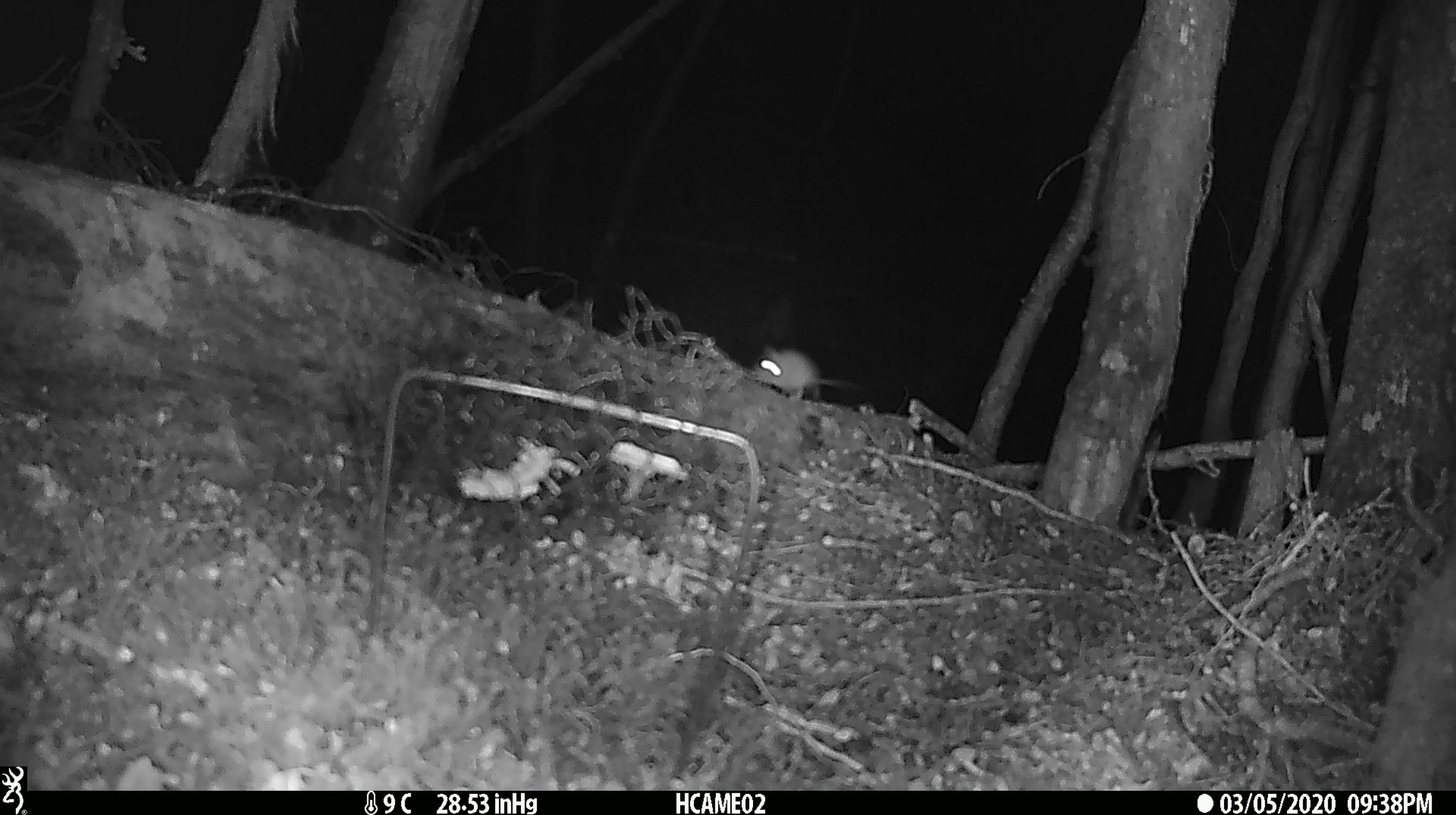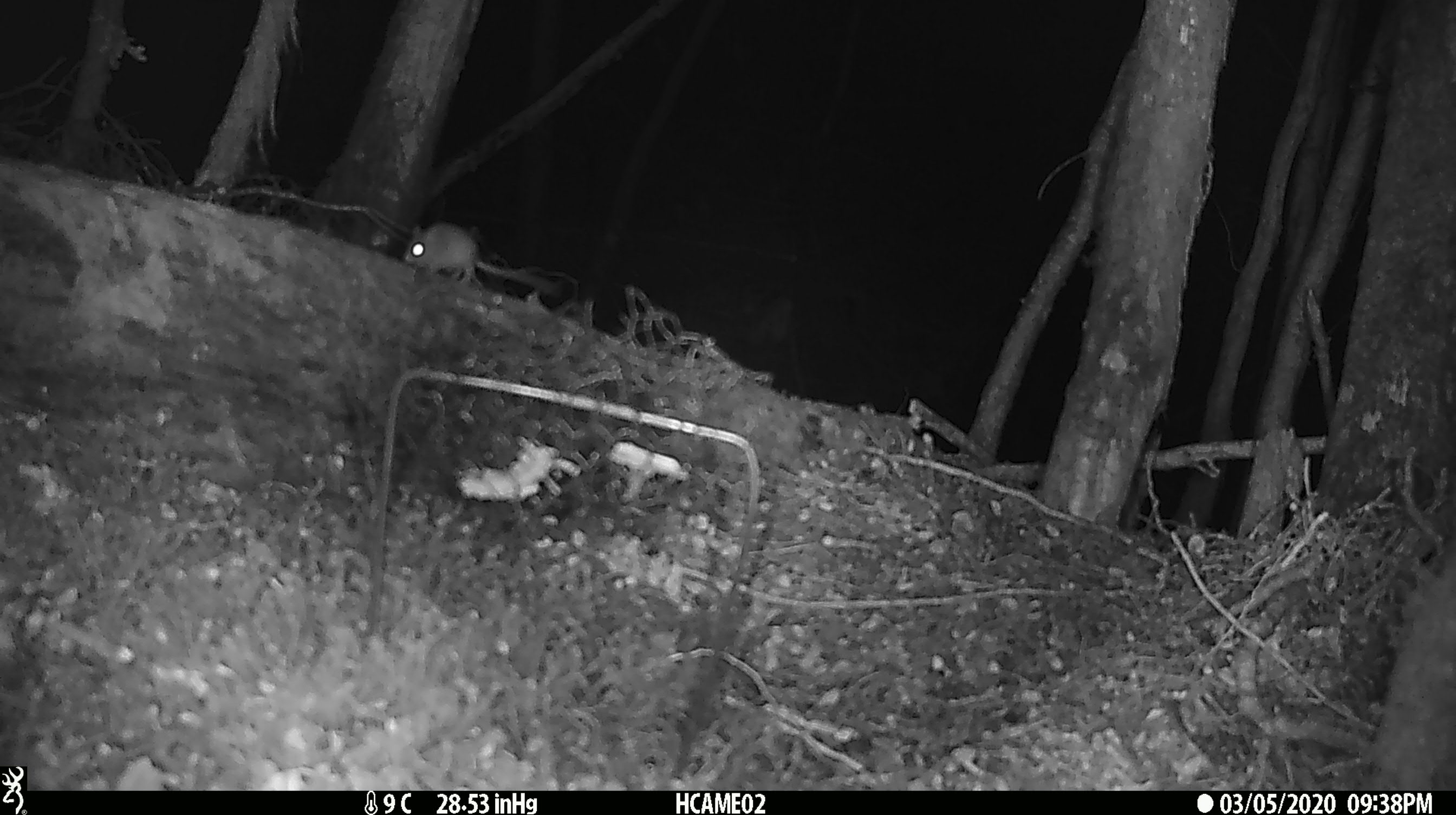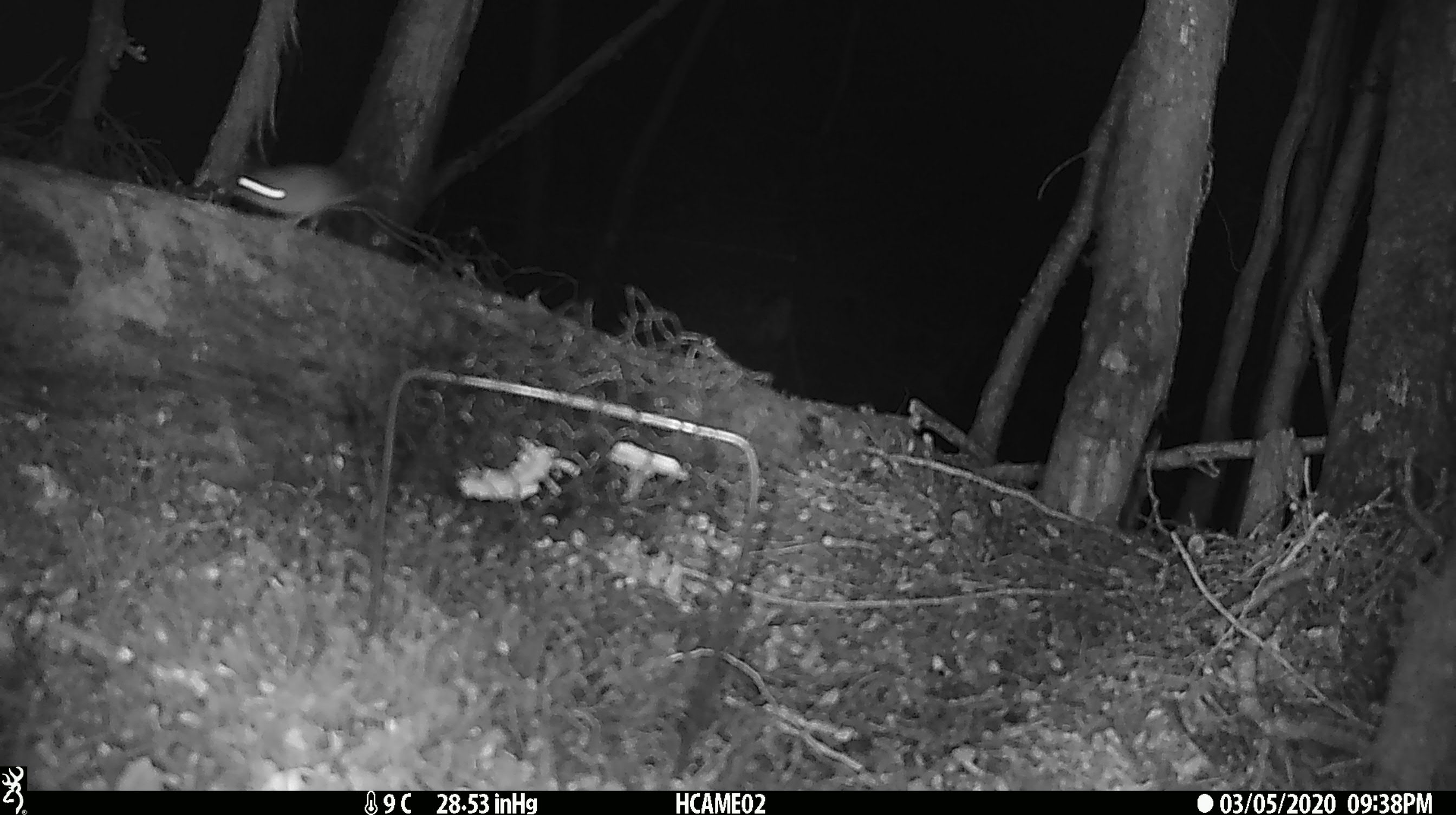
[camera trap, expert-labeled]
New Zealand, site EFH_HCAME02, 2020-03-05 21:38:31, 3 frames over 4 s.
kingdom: Animalia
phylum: Chordata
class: Mammalia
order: Rodentia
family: Muridae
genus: Mus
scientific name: Mus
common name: mouse